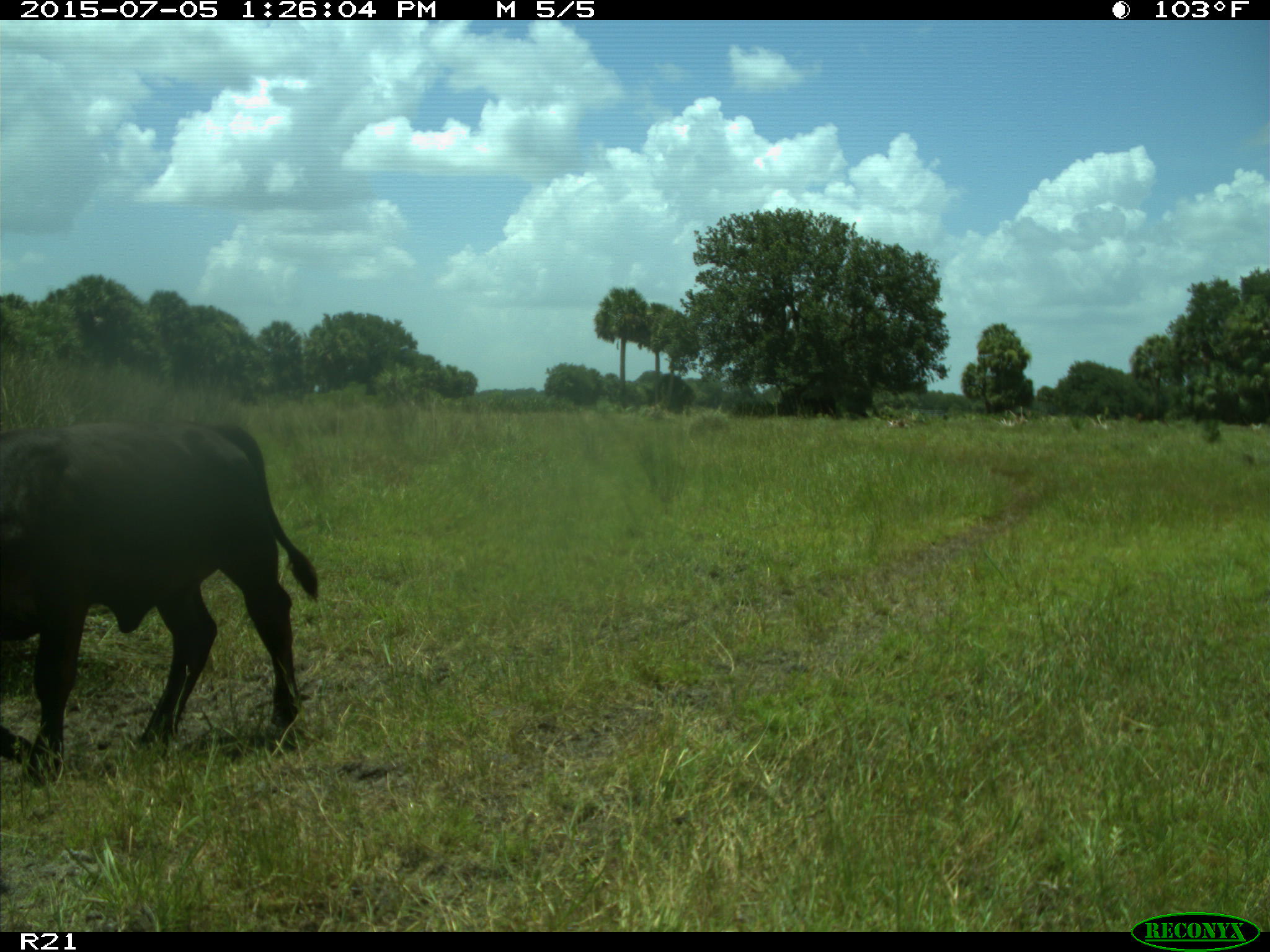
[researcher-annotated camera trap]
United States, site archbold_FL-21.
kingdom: Animalia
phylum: Chordata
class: Mammalia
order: Artiodactyla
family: Bovidae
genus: Bos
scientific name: Bos taurus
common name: domestic cow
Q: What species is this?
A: Bos taurus (domestic cow).